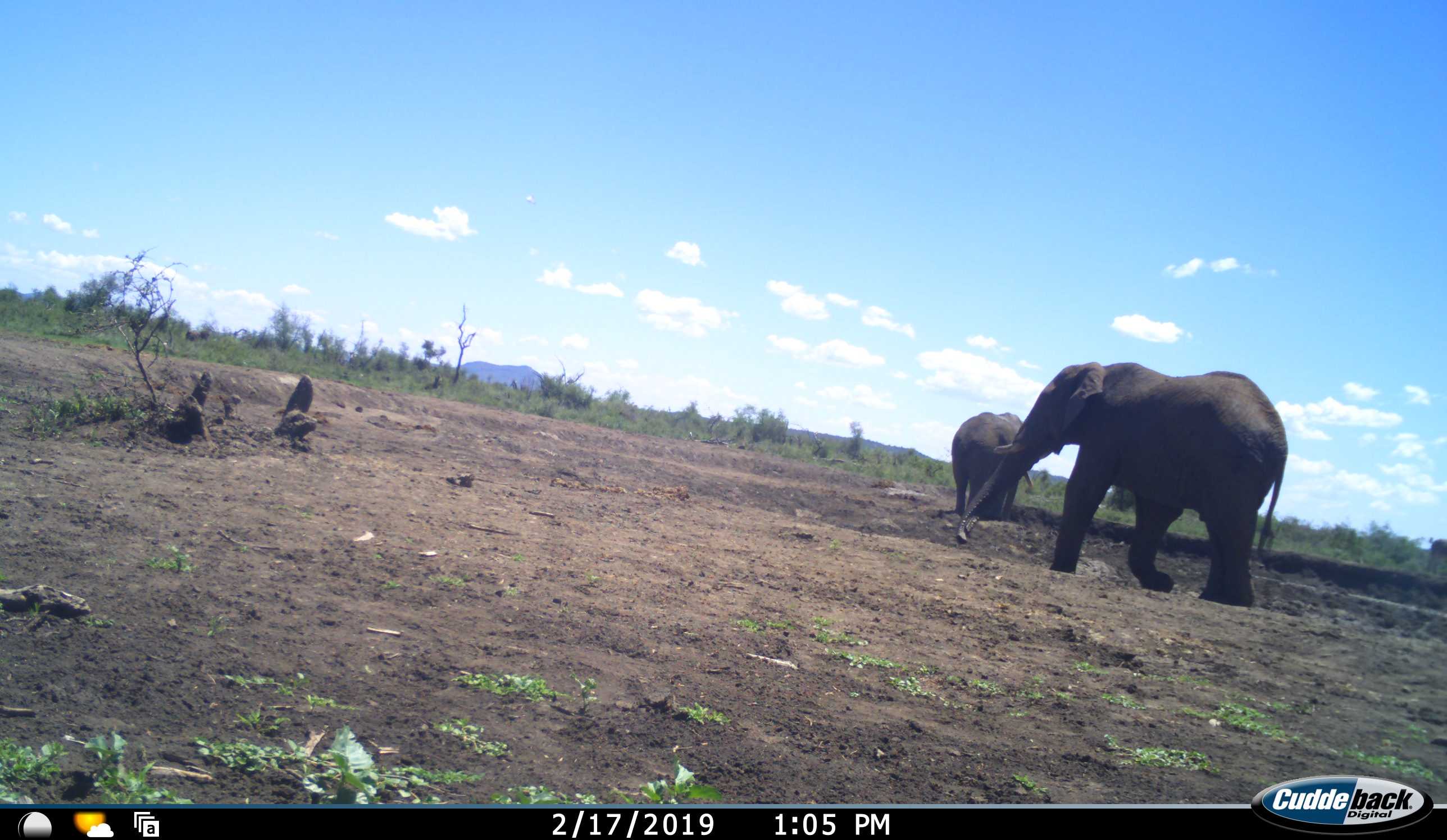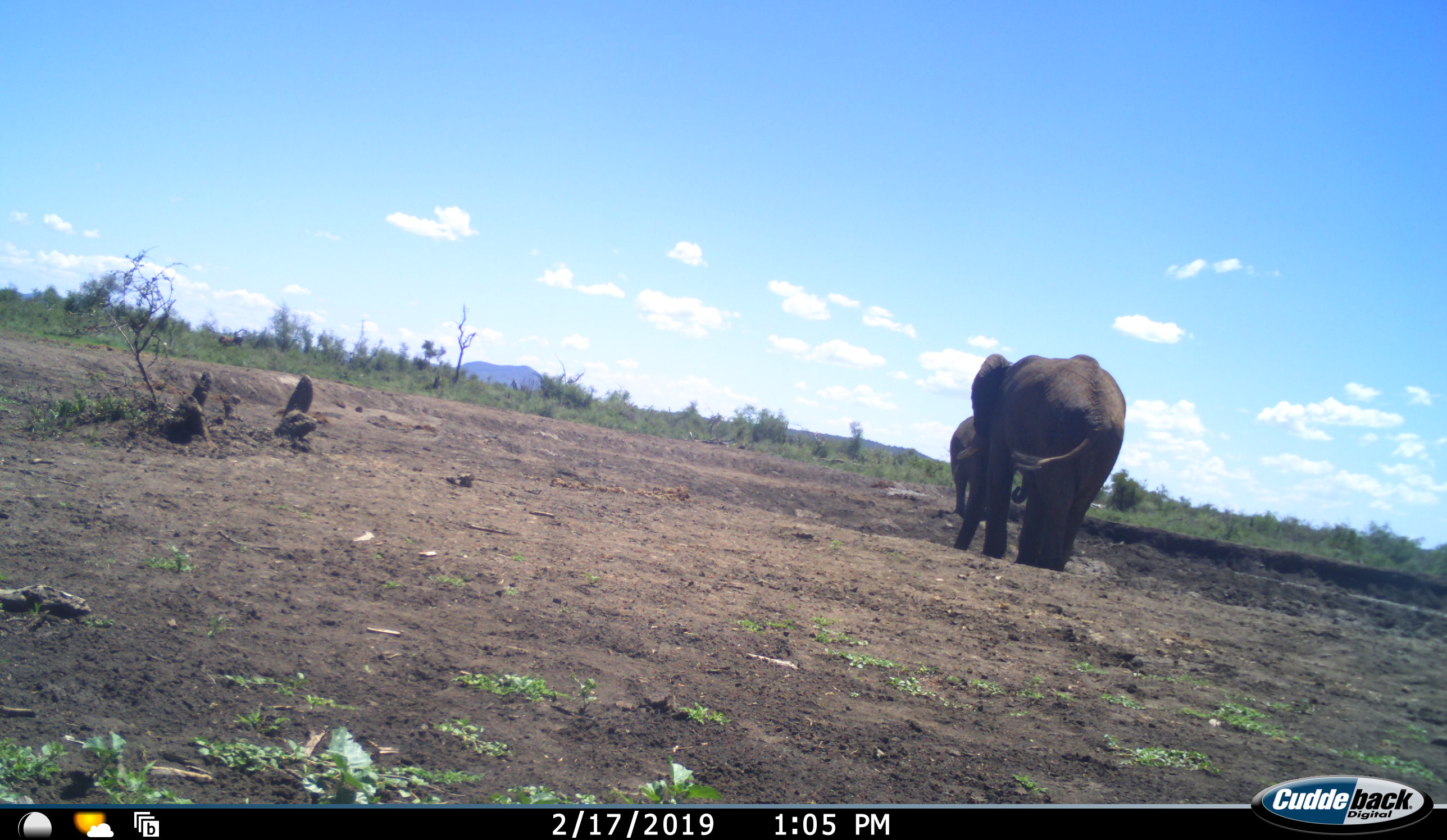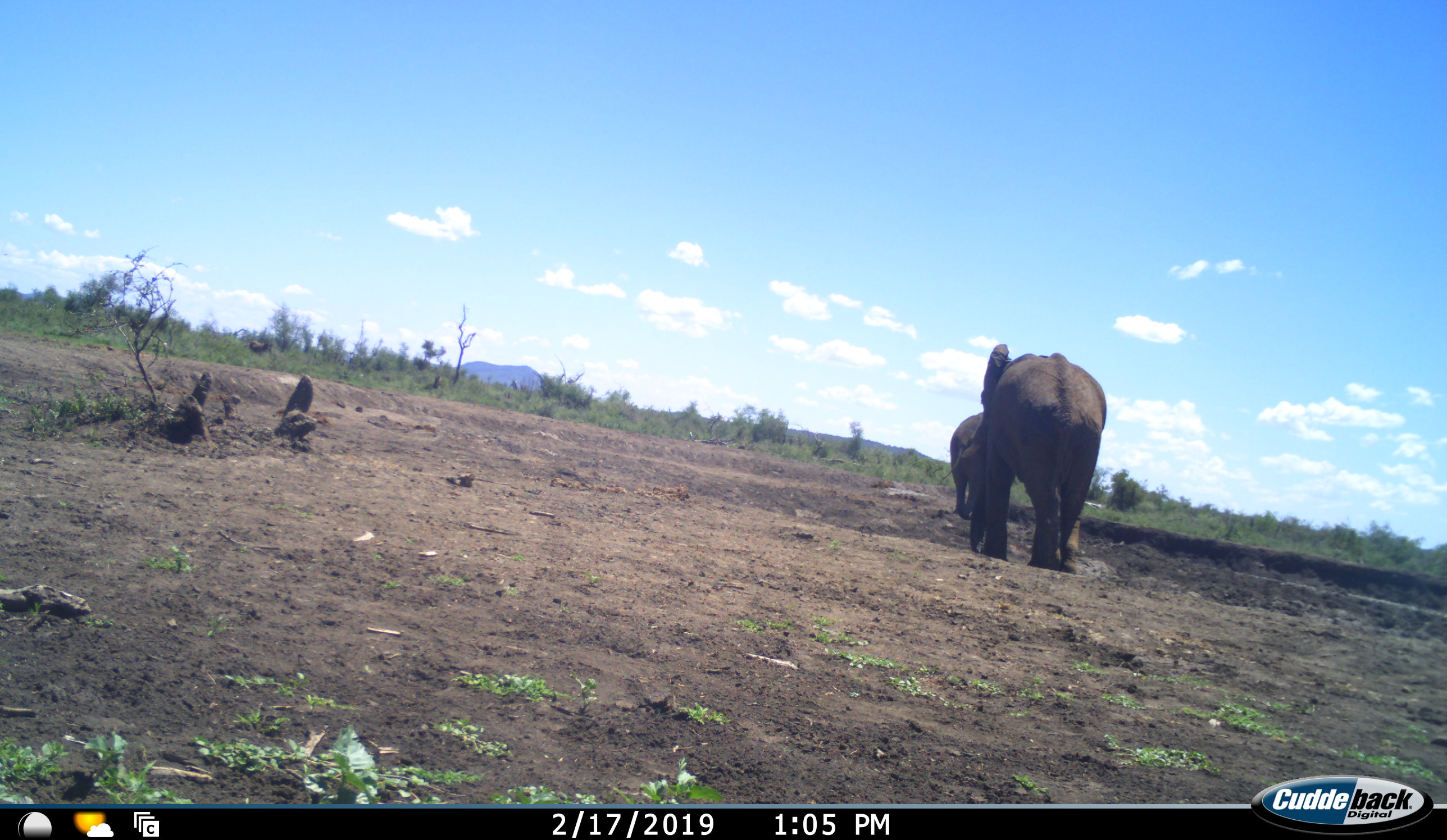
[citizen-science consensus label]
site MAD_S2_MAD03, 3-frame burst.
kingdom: Animalia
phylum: Chordata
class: Mammalia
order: Proboscidea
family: Elephantidae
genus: Loxodonta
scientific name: Loxodonta africana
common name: african bush elephant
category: elephant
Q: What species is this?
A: Elephant (african bush elephant) (Loxodonta africana).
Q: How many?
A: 2.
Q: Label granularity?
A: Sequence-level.